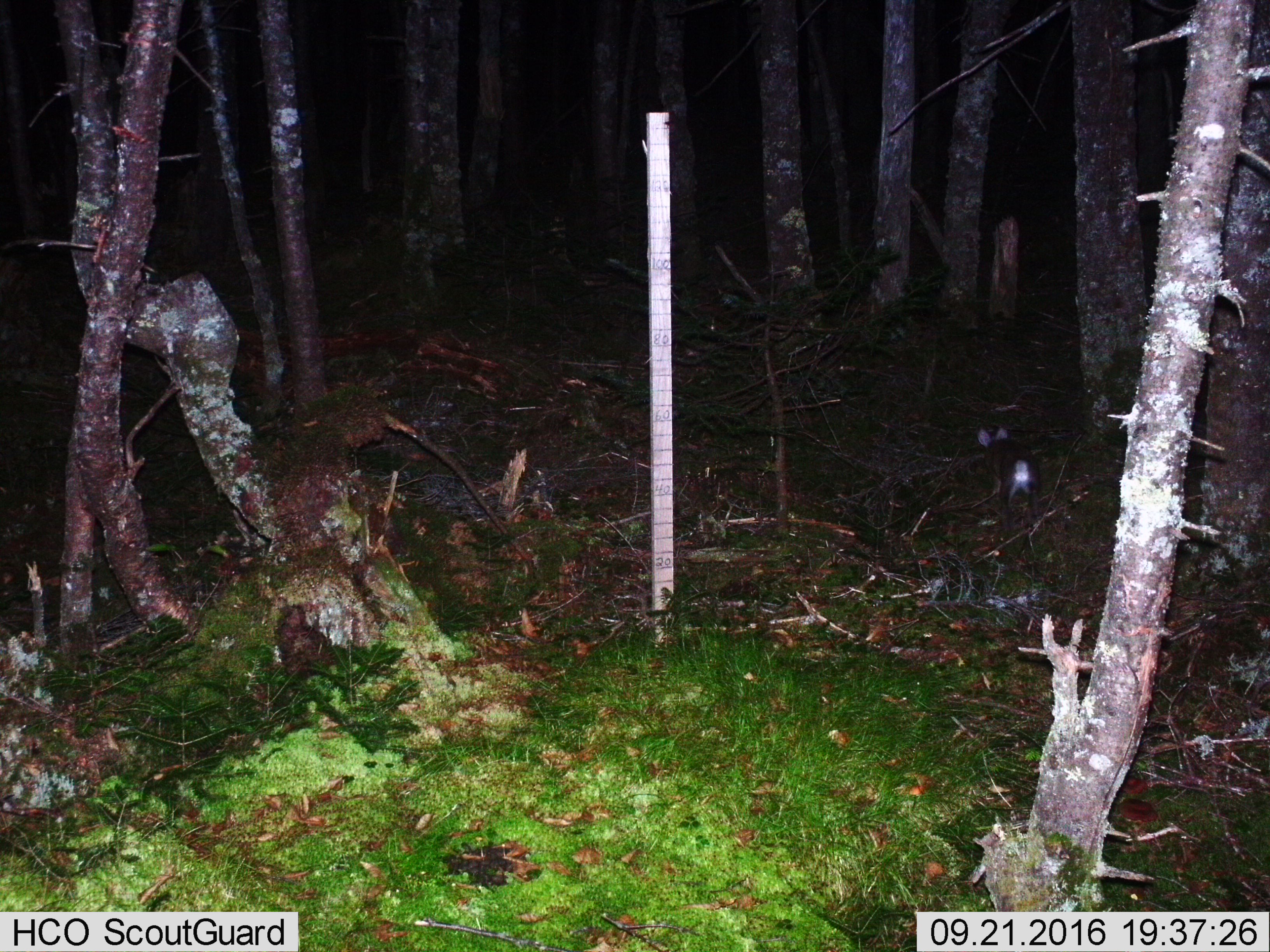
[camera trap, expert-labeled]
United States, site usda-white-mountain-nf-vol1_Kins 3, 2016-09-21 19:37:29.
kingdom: Animalia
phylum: Chordata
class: Mammalia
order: Lagomorpha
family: Leporidae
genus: Lepus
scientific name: Lepus americanus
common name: snowshoe hare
Snowshoe hare (Lepus americanus).